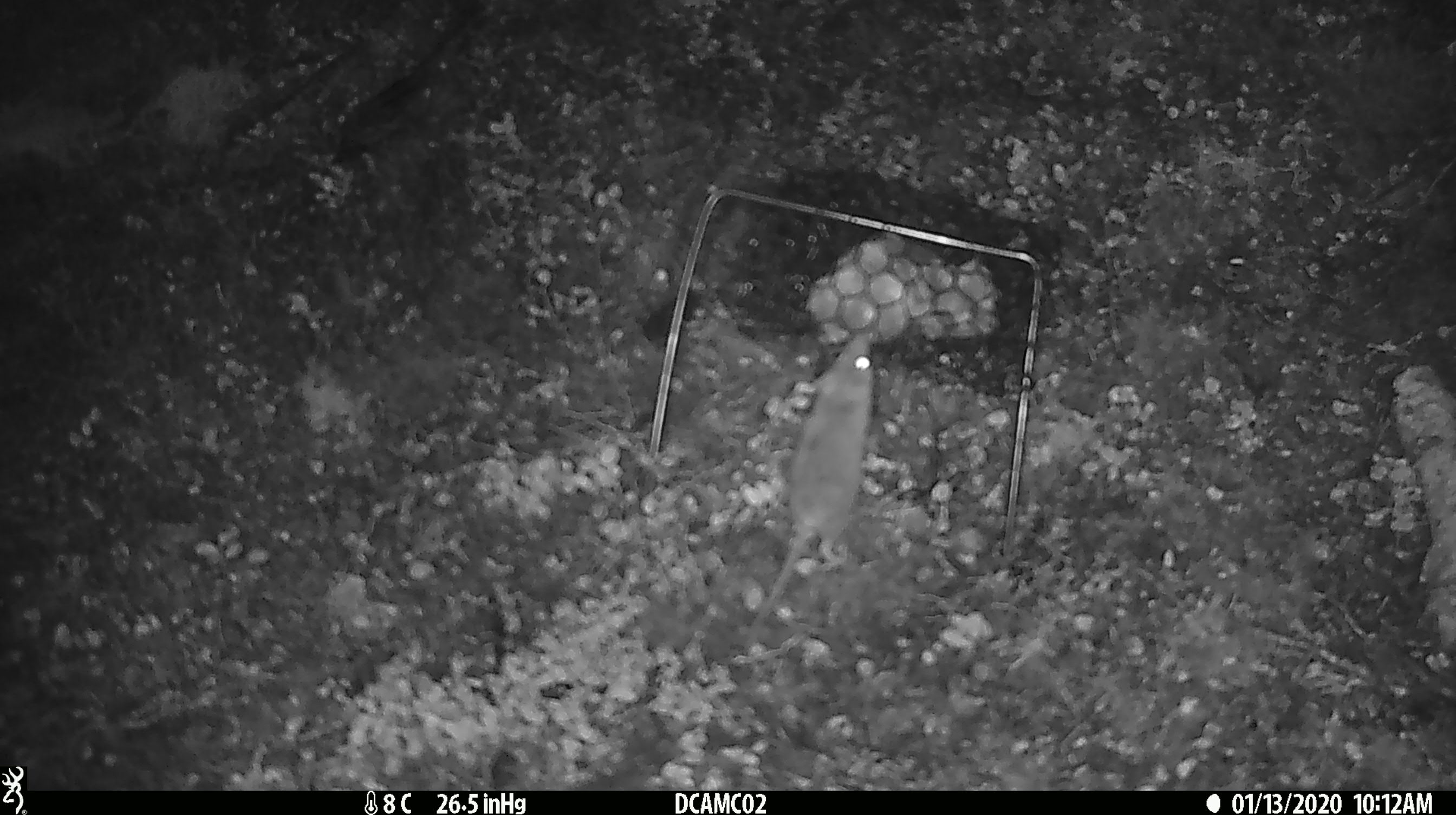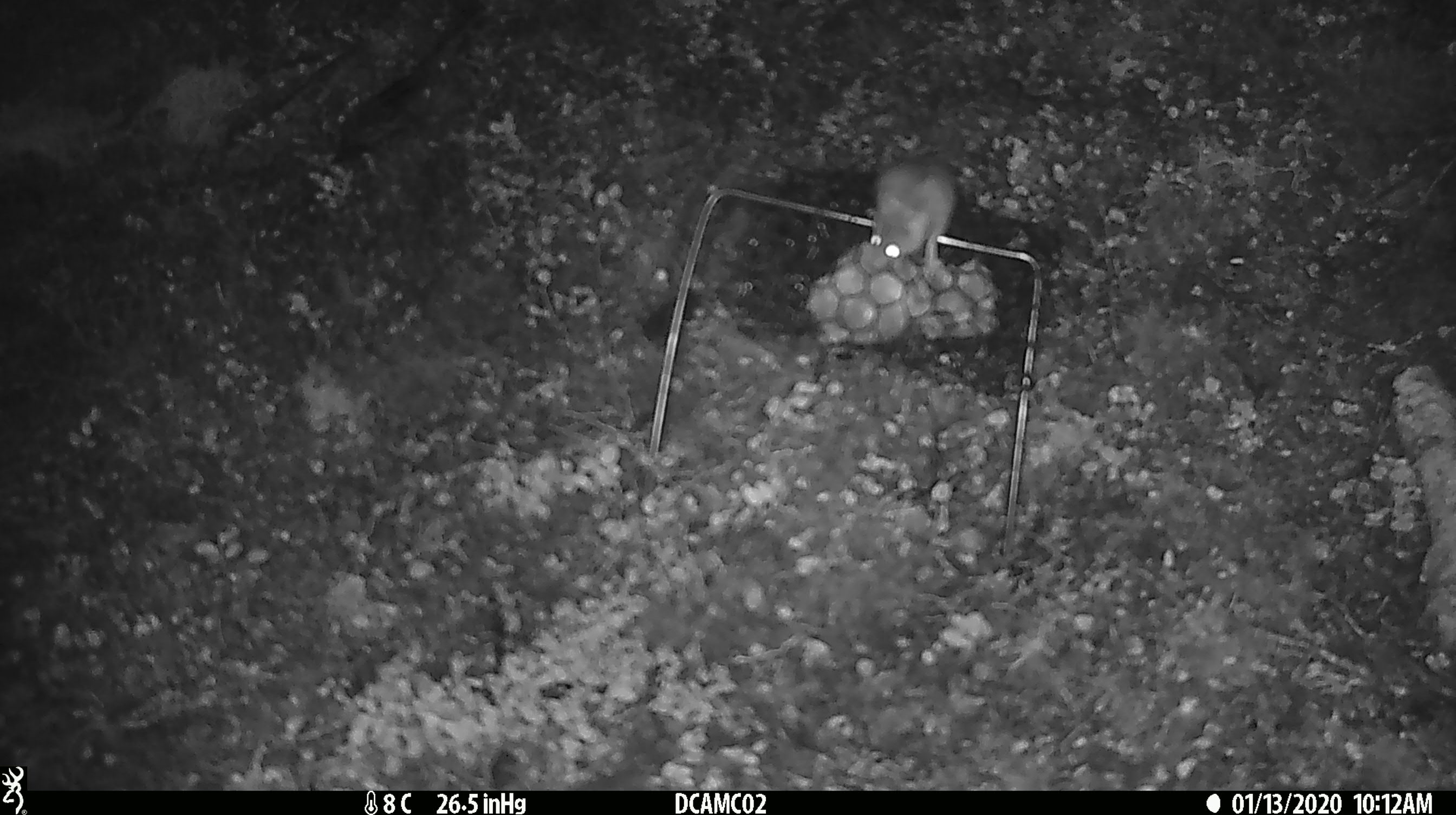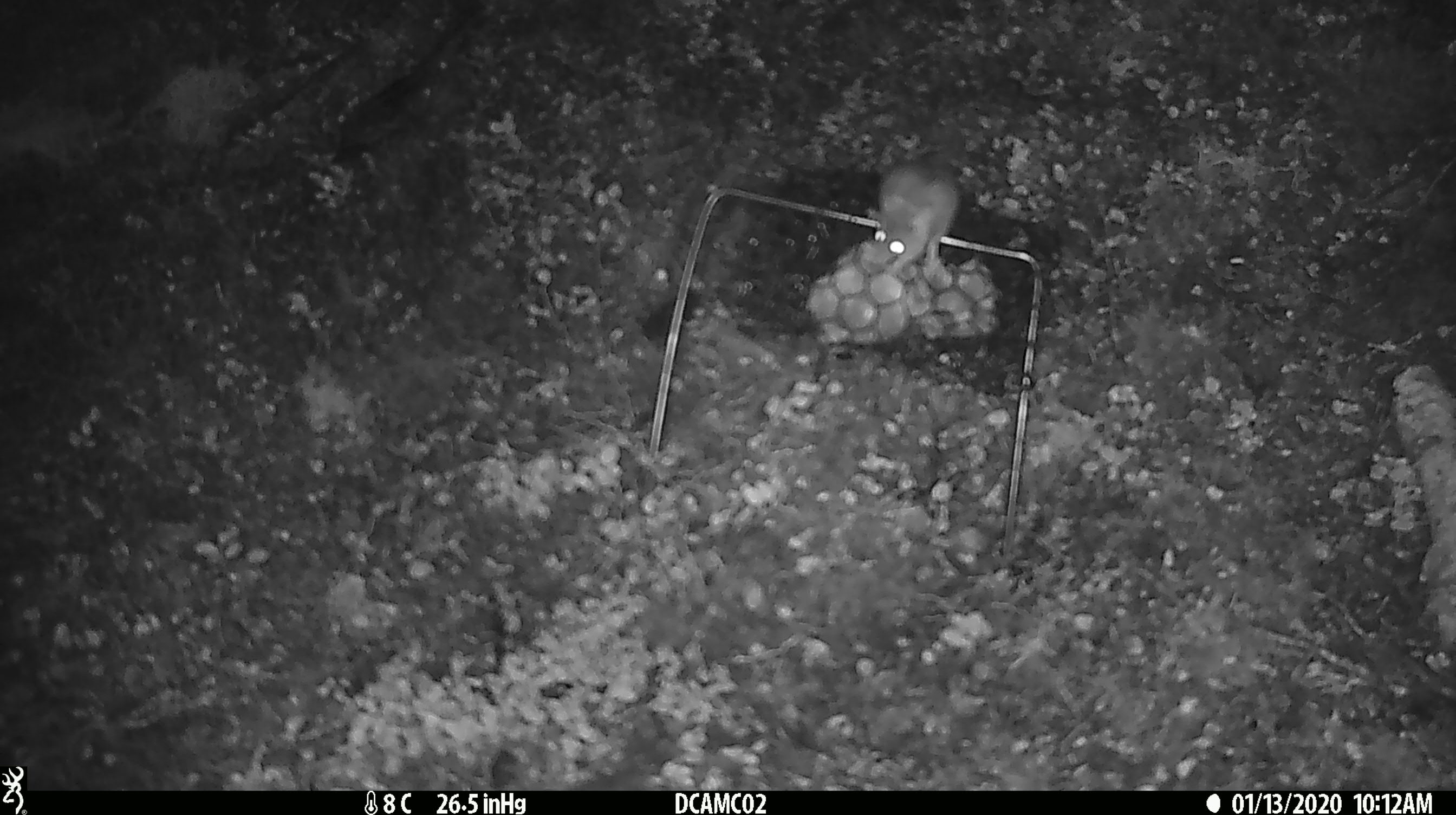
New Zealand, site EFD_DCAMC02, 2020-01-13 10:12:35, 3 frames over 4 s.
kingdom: Animalia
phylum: Chordata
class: Mammalia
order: Rodentia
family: Muridae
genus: Mus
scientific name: Mus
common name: mouse